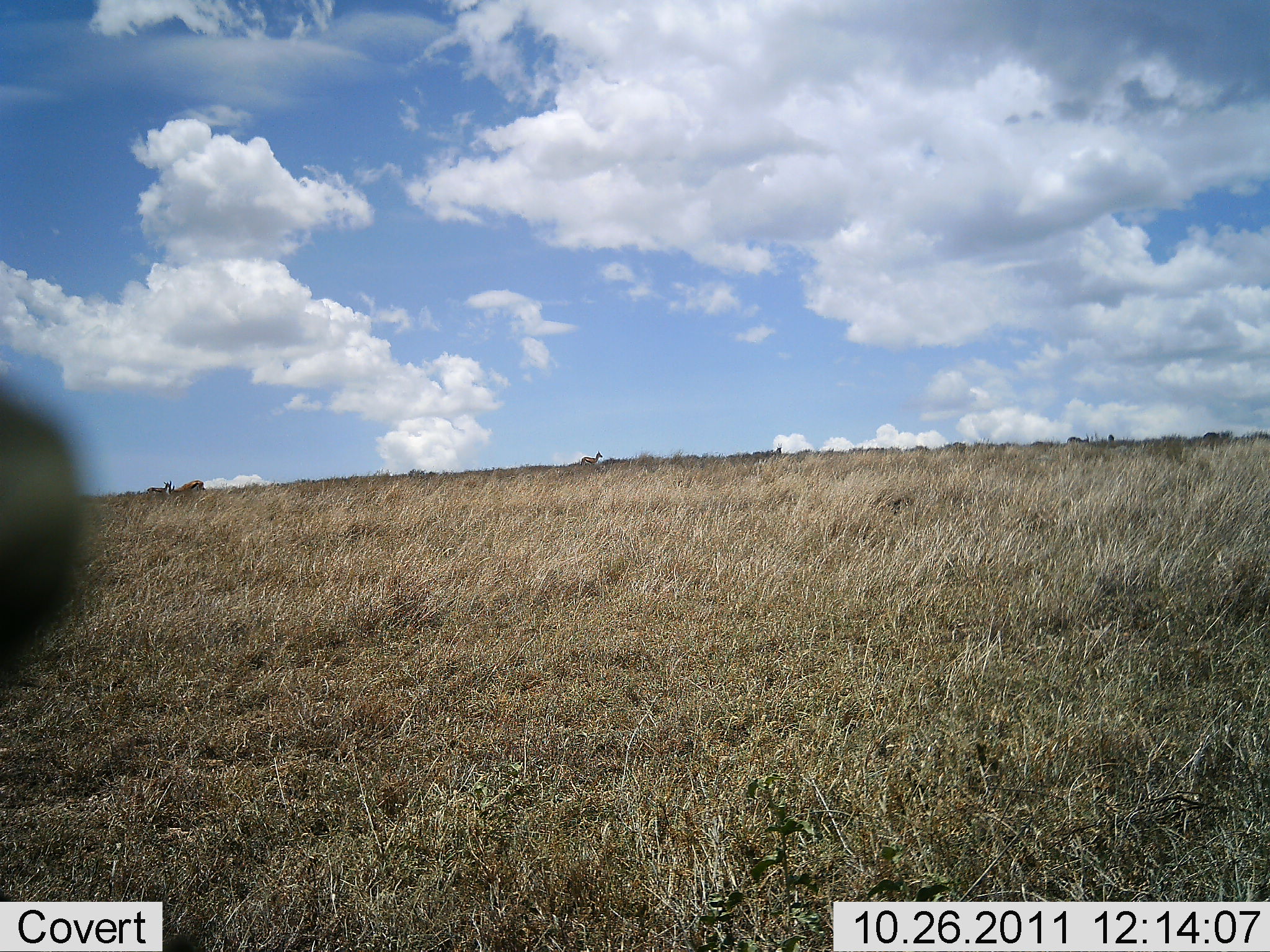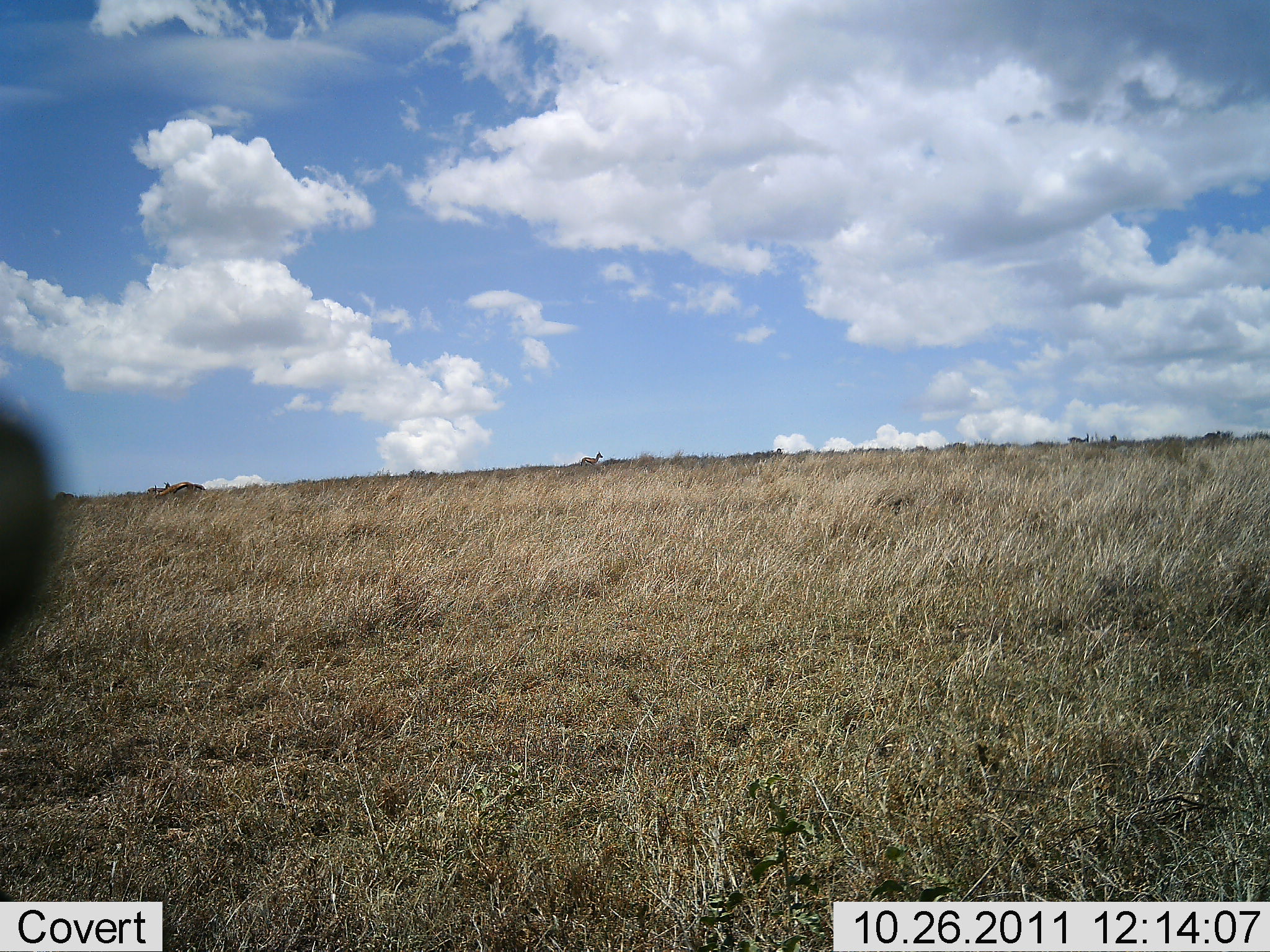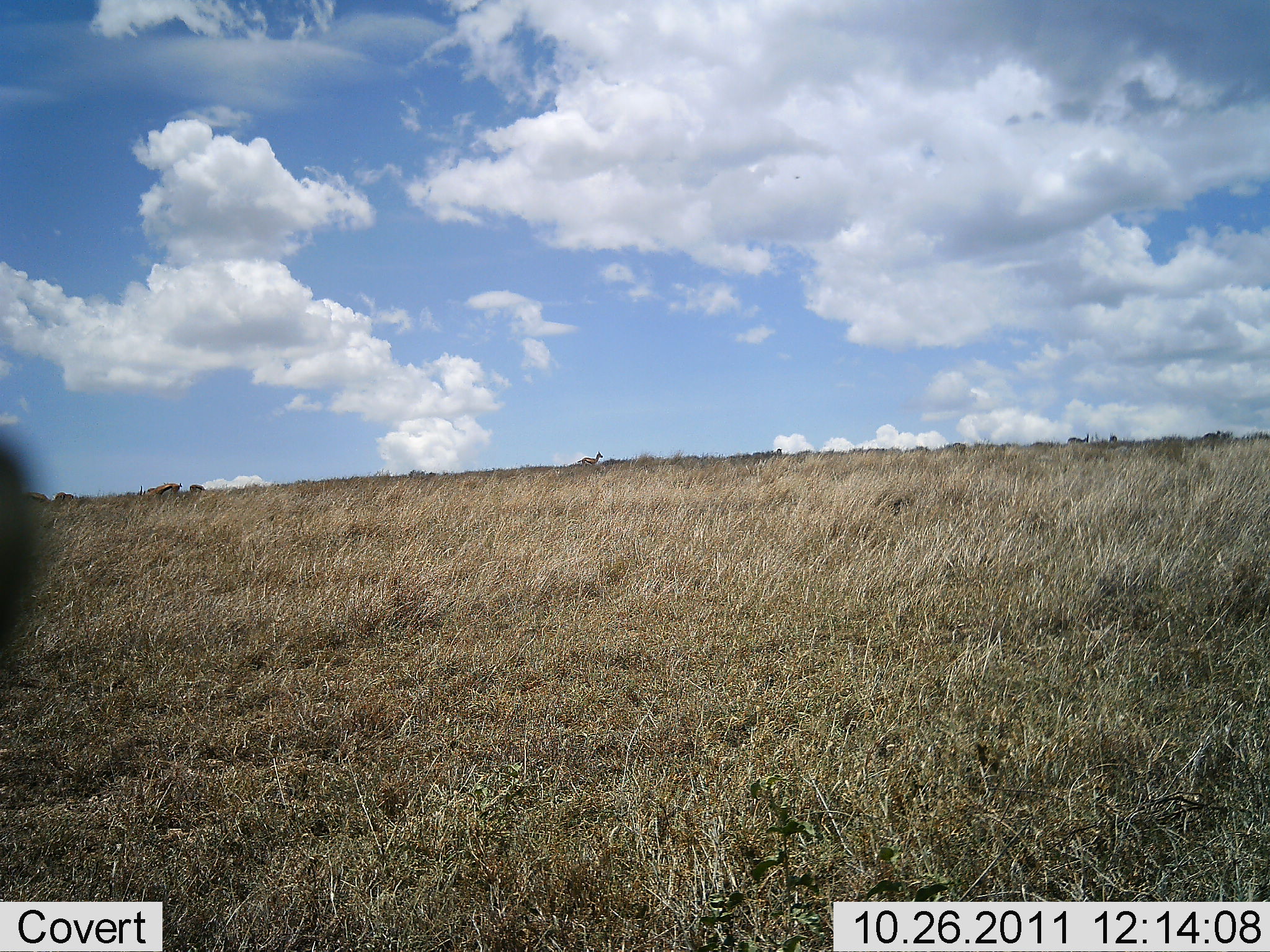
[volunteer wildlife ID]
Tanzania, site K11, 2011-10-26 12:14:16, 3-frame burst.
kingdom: Animalia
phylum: Chordata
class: Mammalia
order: Artiodactyla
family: Bovidae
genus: Eudorcas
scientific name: Eudorcas thomsonii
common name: thomson's gazelle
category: gazellethomsons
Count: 6.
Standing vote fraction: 67%.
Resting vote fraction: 0%.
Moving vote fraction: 56%.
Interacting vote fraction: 0%.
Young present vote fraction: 0%.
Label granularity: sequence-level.